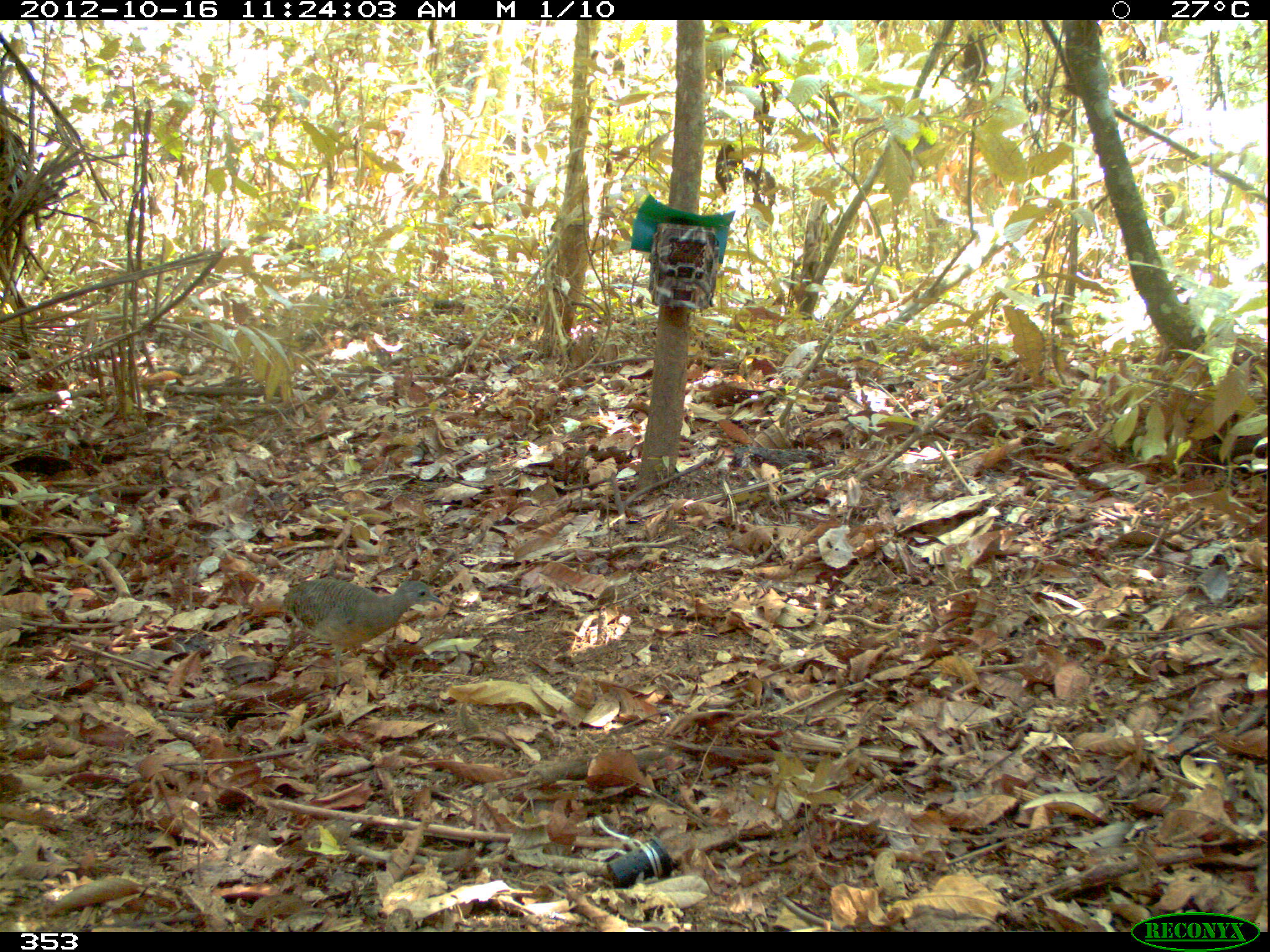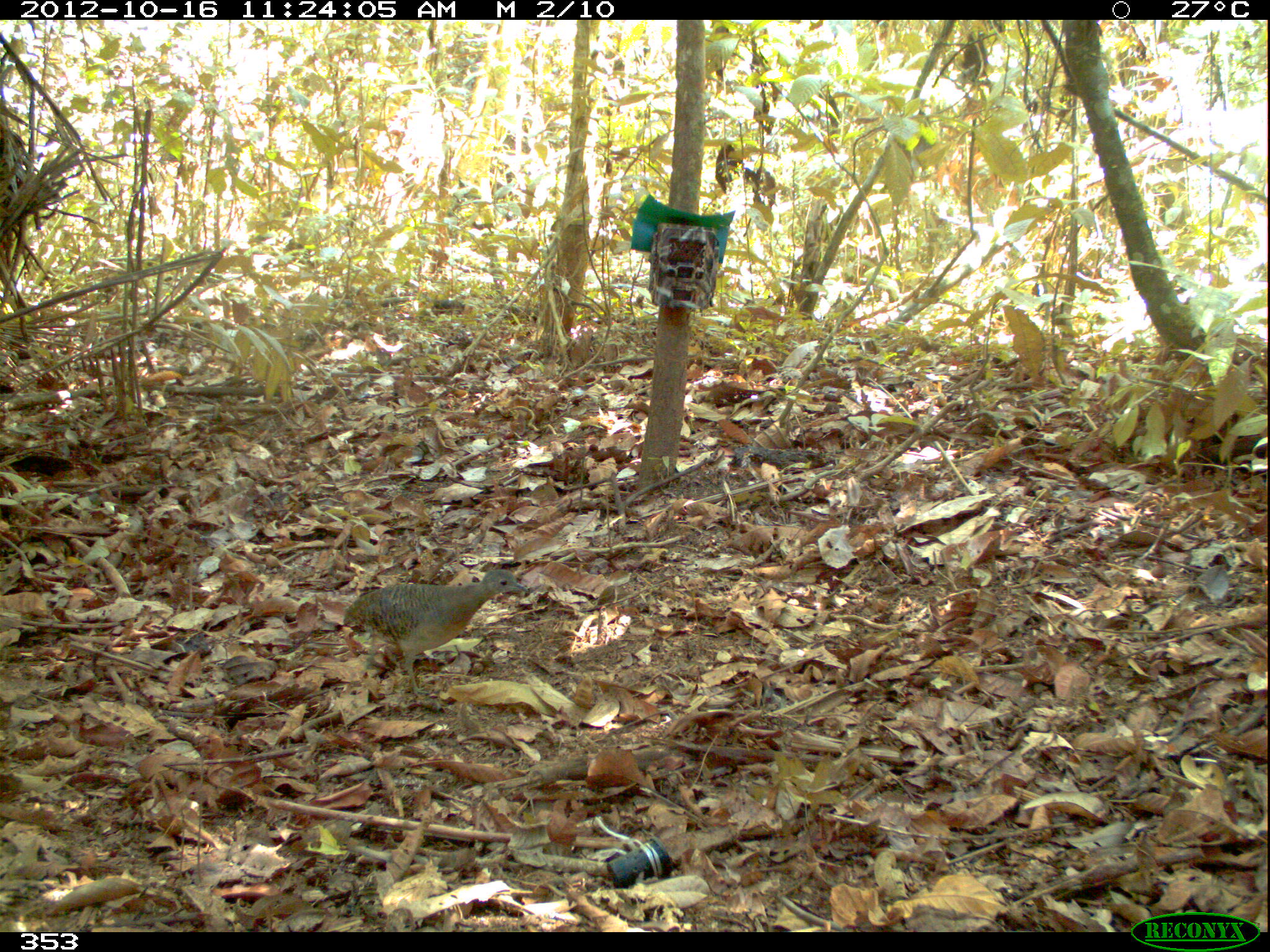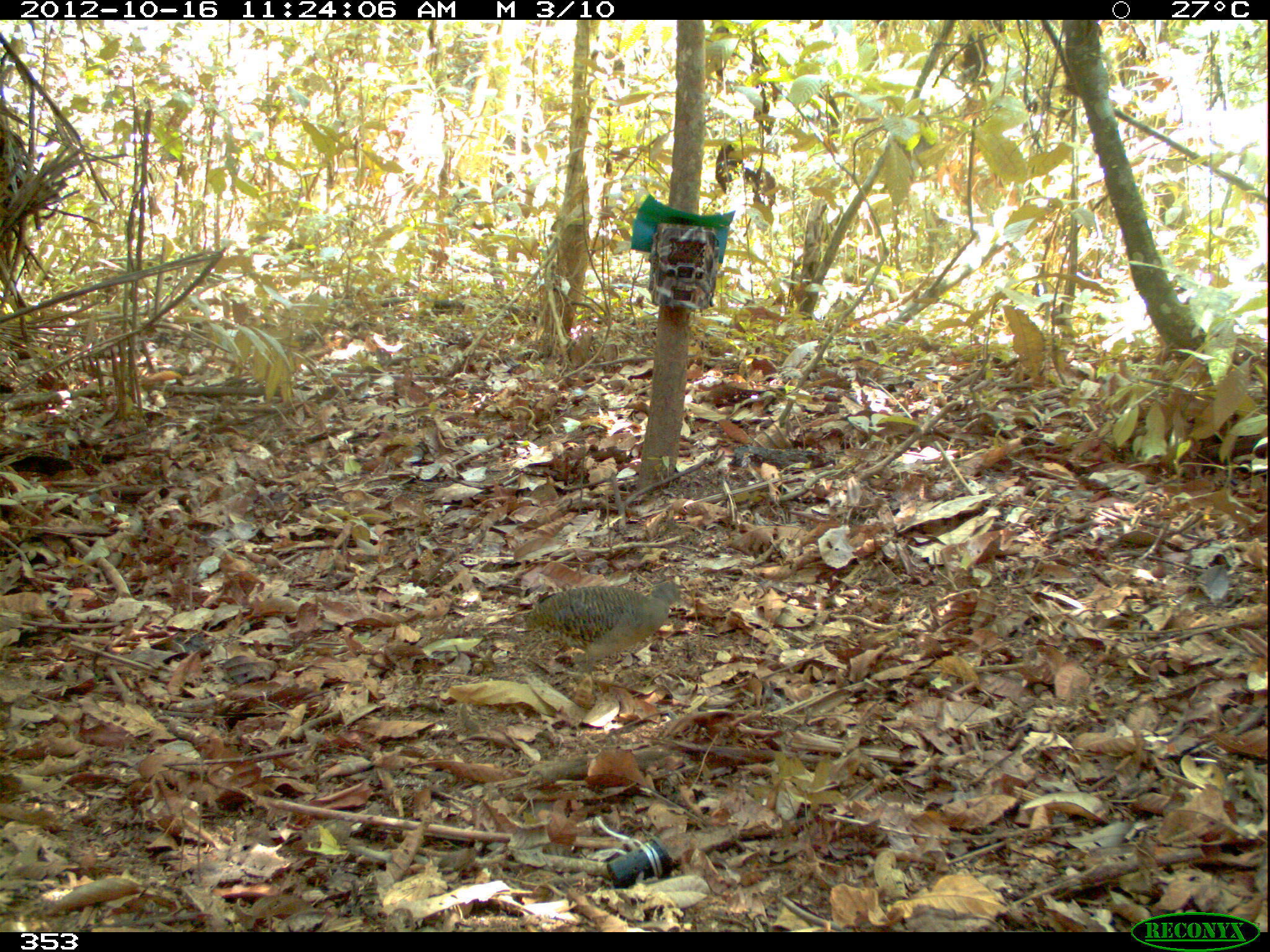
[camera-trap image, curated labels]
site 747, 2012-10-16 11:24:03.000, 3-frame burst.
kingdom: Animalia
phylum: Chordata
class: Aves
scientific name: Aves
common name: bird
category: unknown bird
Unknown bird (bird) (Aves).